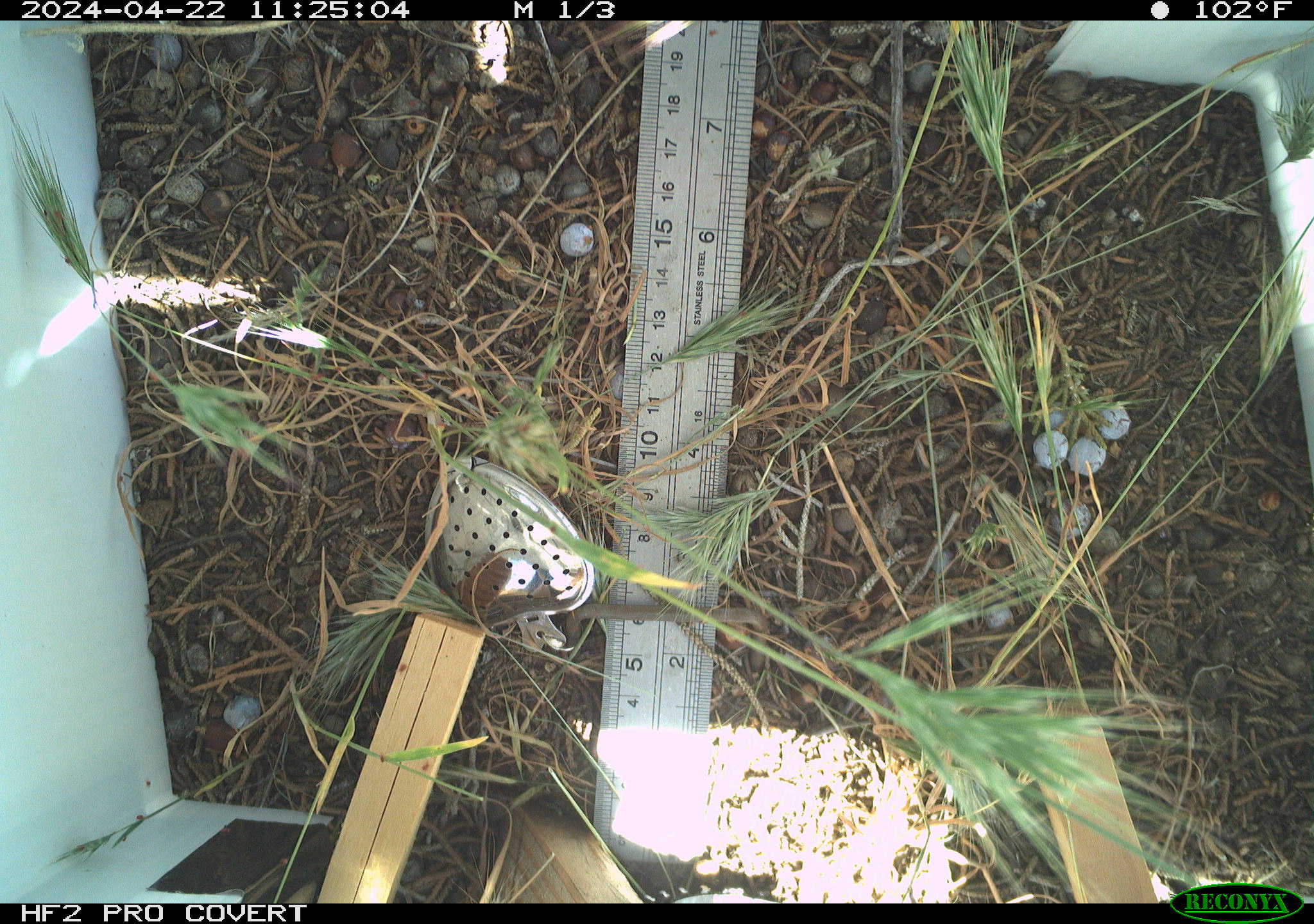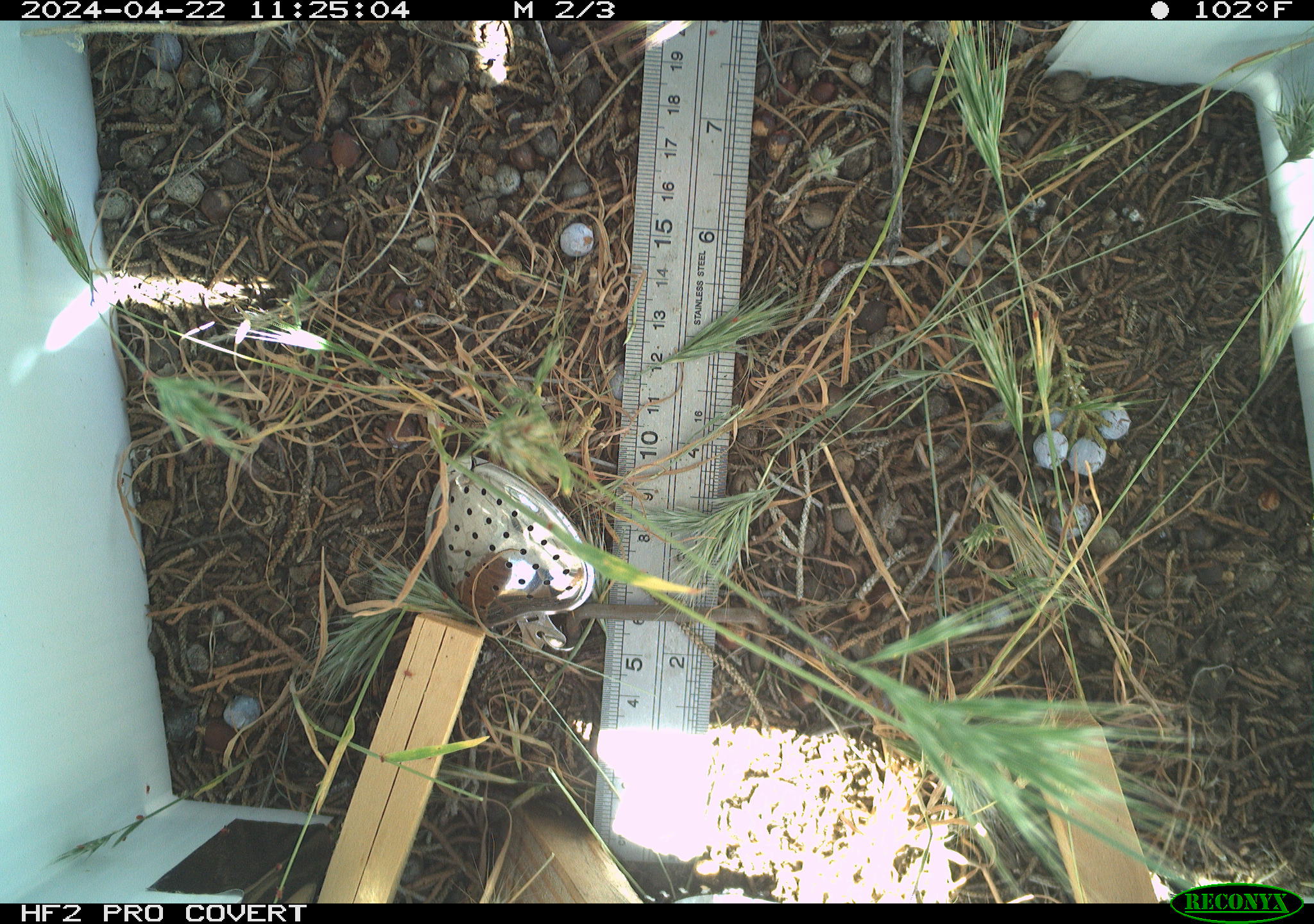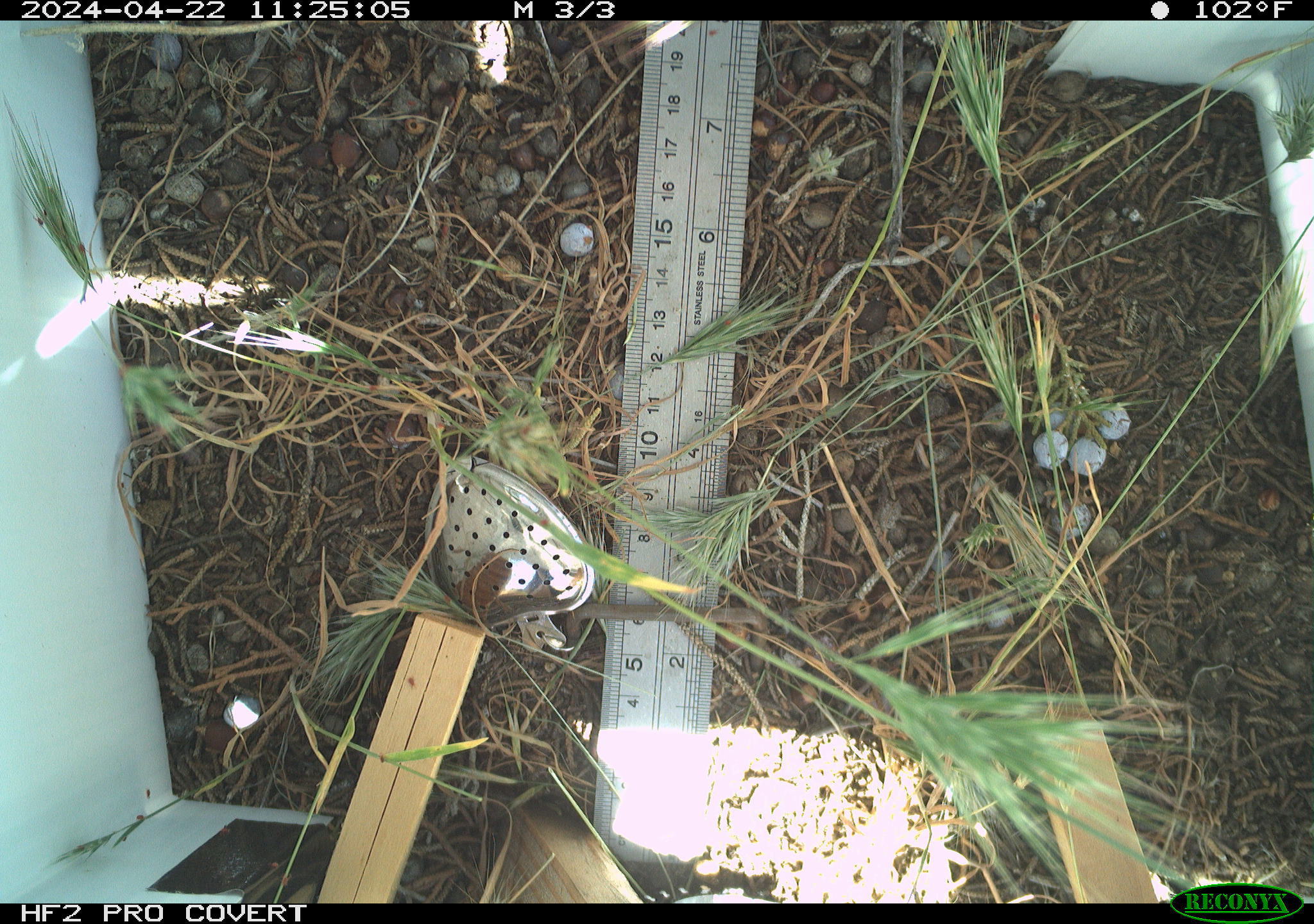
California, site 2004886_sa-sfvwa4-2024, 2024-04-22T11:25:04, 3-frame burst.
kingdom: Animalia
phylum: Arthropoda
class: Insecta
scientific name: Insecta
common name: insect